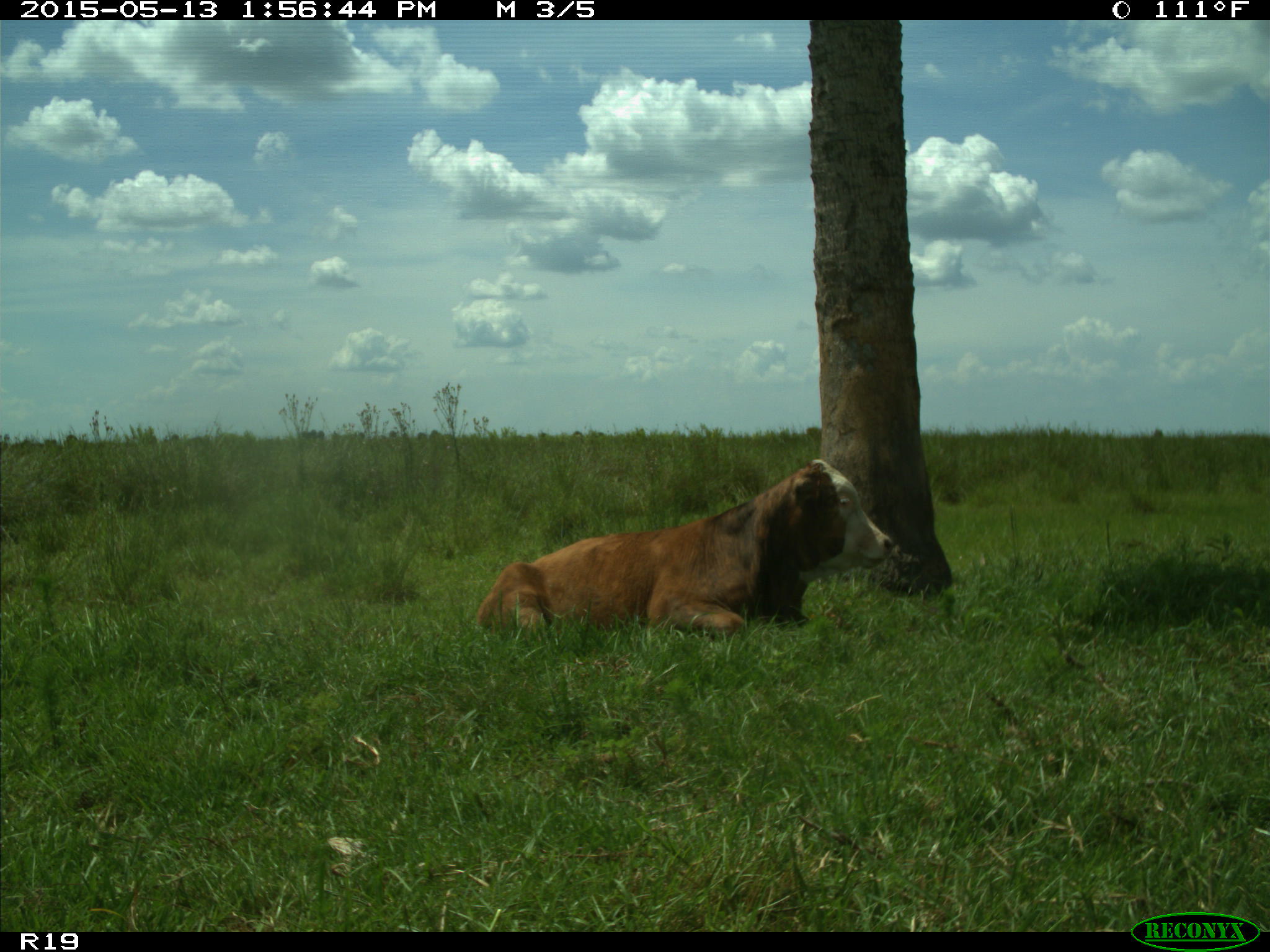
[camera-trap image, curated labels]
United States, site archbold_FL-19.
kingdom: Animalia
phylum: Chordata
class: Mammalia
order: Artiodactyla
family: Bovidae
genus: Bos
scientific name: Bos taurus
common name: domestic cow